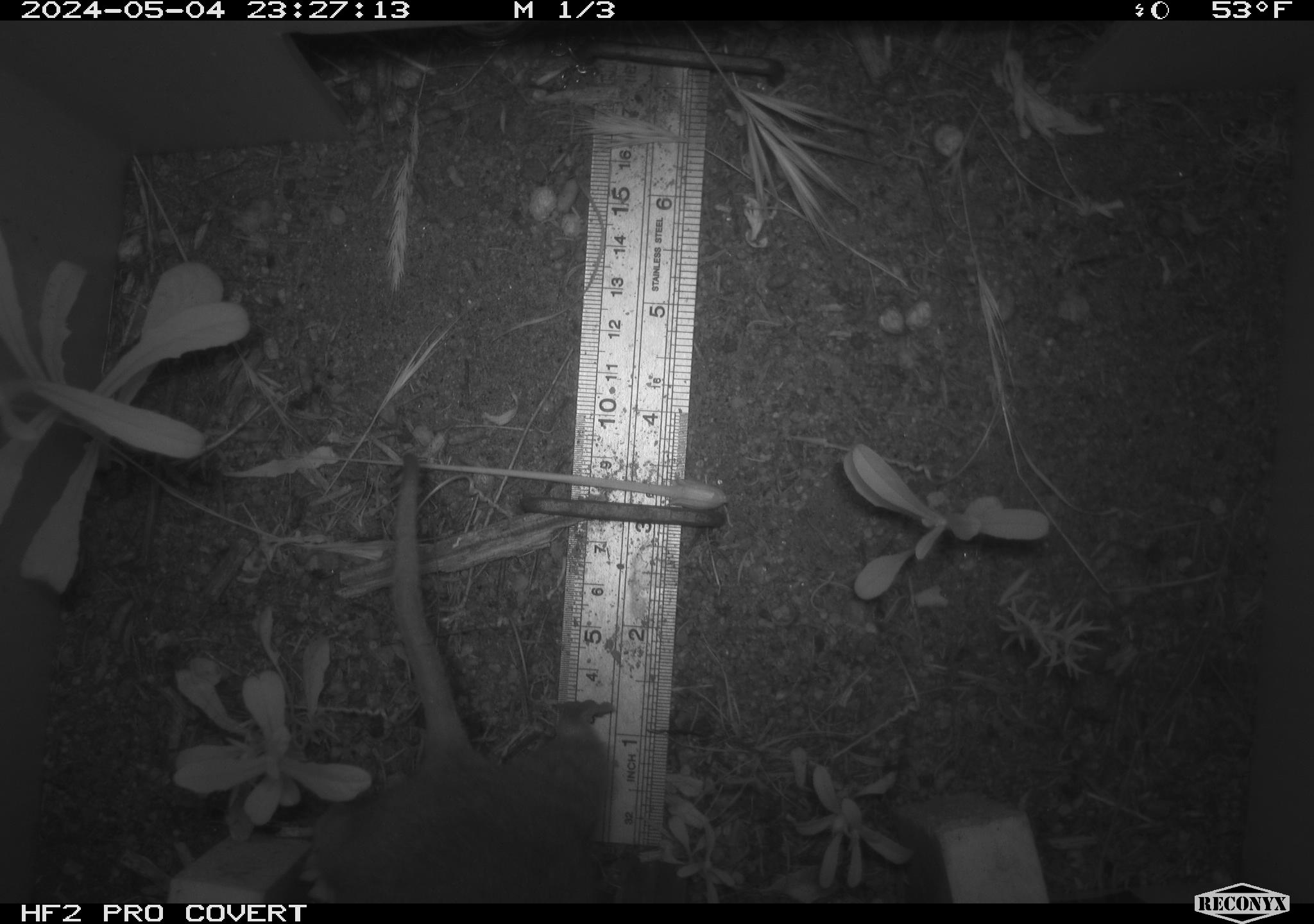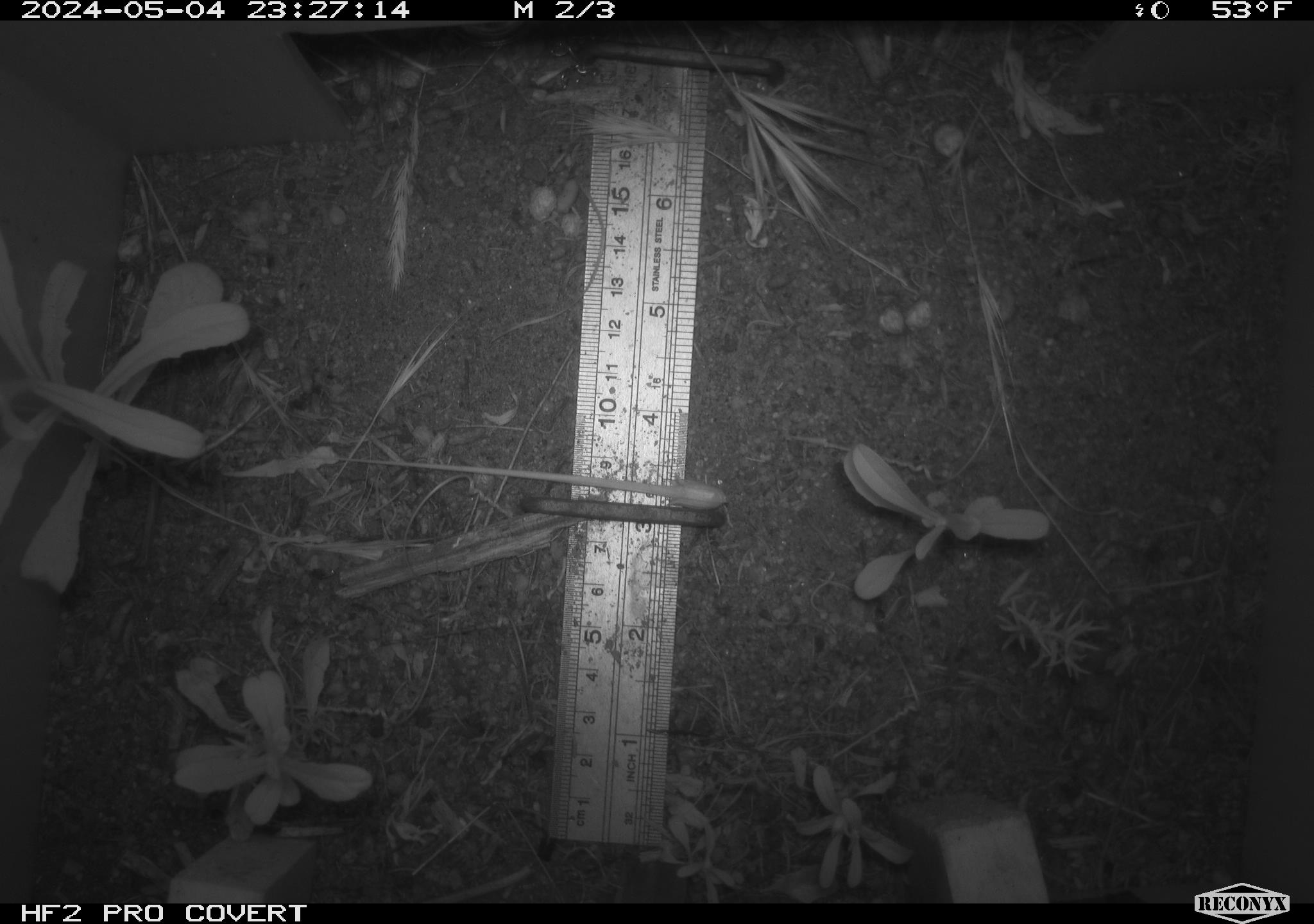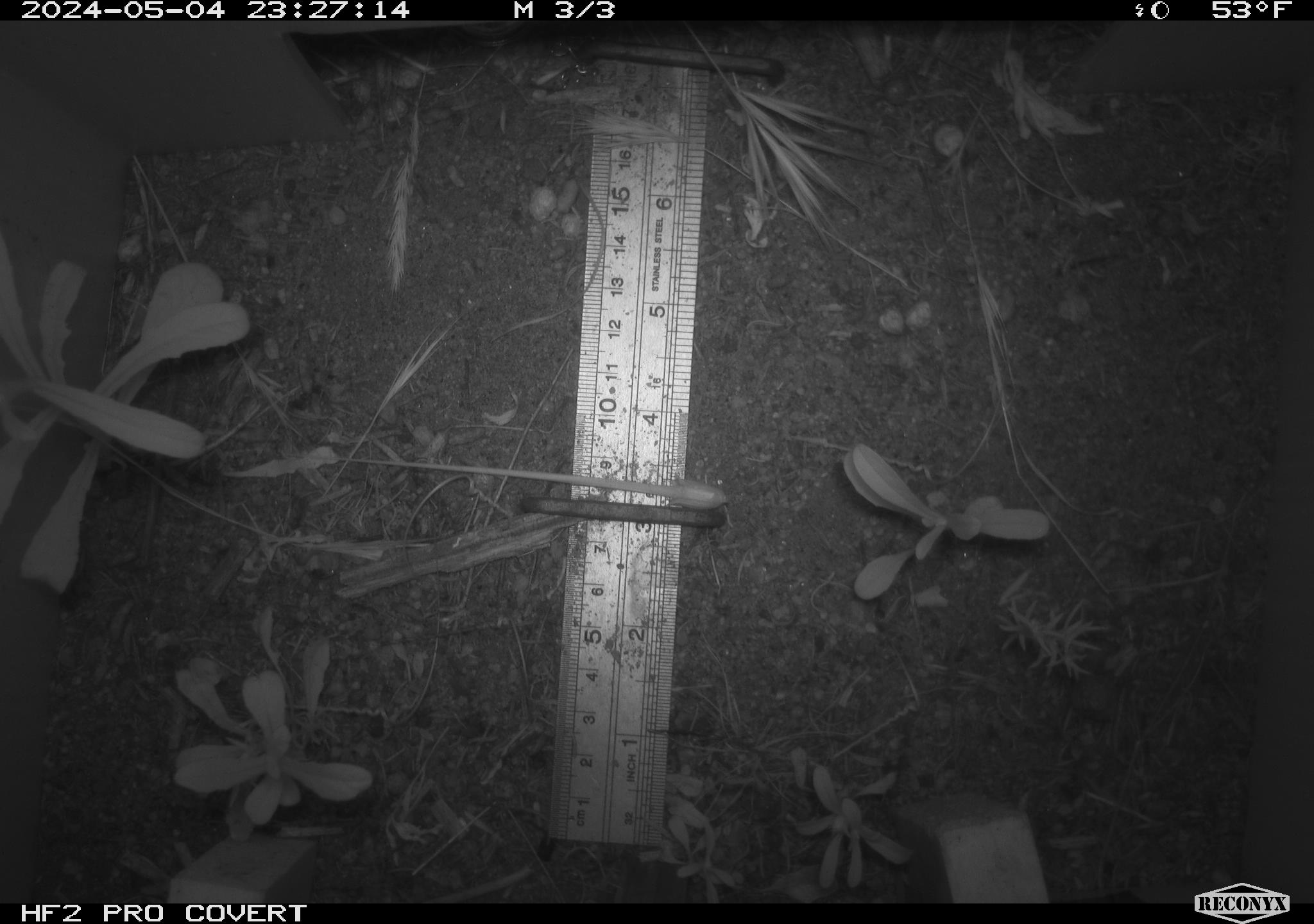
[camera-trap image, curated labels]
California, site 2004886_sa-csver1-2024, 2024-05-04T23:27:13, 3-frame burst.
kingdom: Animalia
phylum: Chordata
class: Mammalia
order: Rodentia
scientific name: Rodentia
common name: rodent